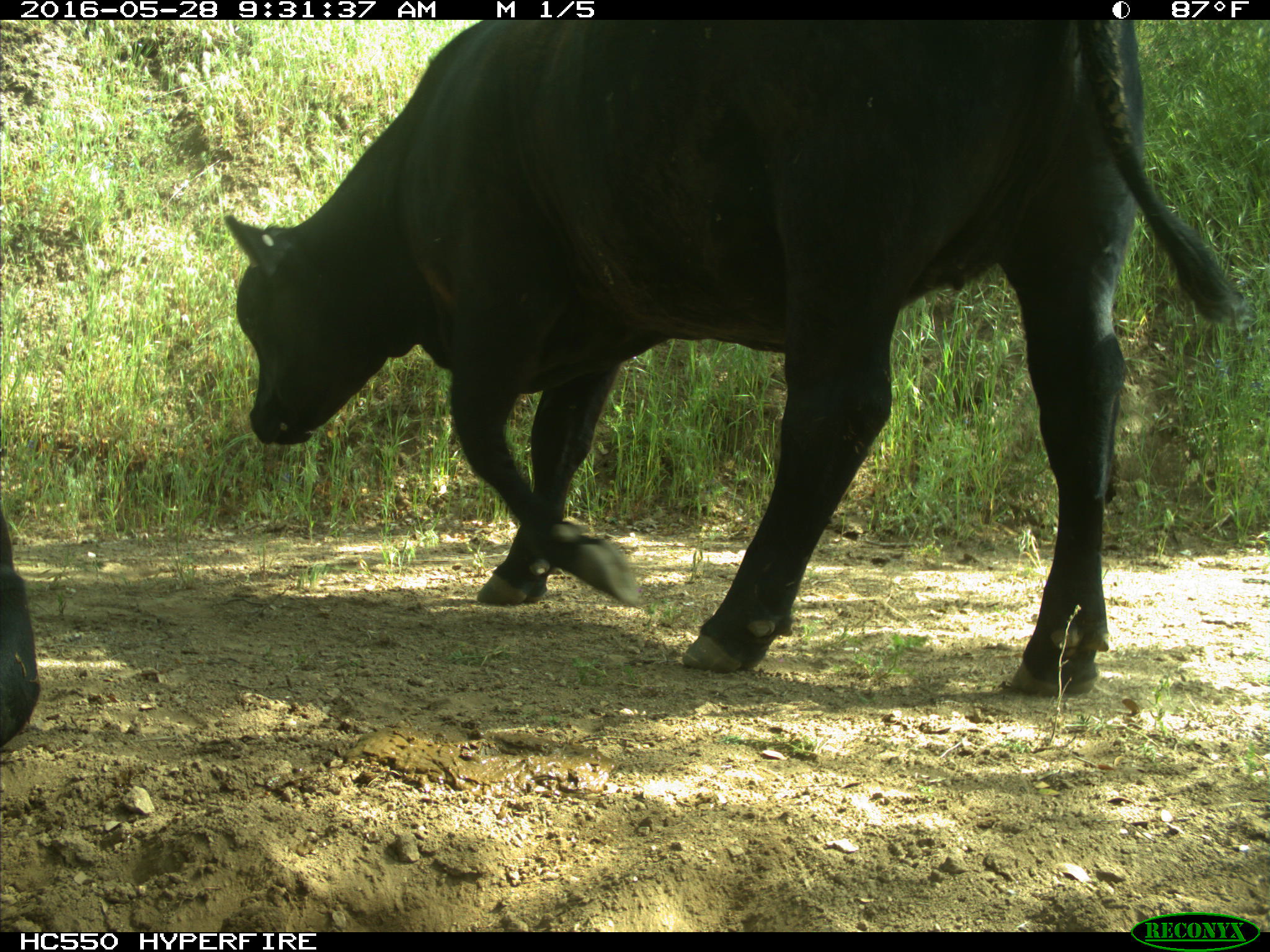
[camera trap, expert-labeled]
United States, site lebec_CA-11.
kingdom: Animalia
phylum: Chordata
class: Mammalia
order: Artiodactyla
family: Bovidae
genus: Bos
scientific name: Bos taurus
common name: domestic cow